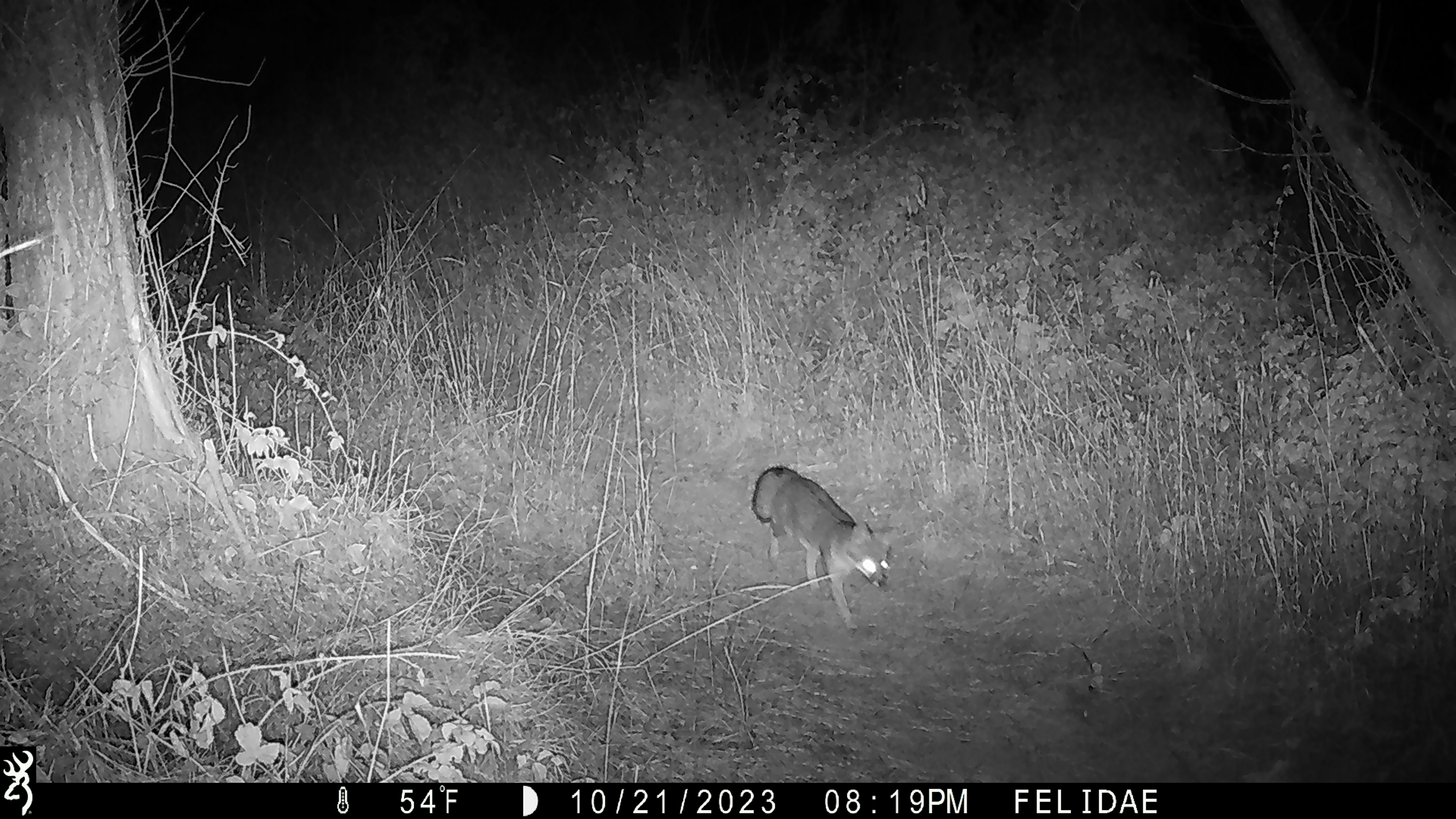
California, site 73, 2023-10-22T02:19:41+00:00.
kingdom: Animalia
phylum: Chordata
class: Mammalia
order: Carnivora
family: Canidae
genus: Urocyon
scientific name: Urocyon cinereoargenteus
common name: gray fox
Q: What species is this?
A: Gray fox (Urocyon cinereoargenteus).